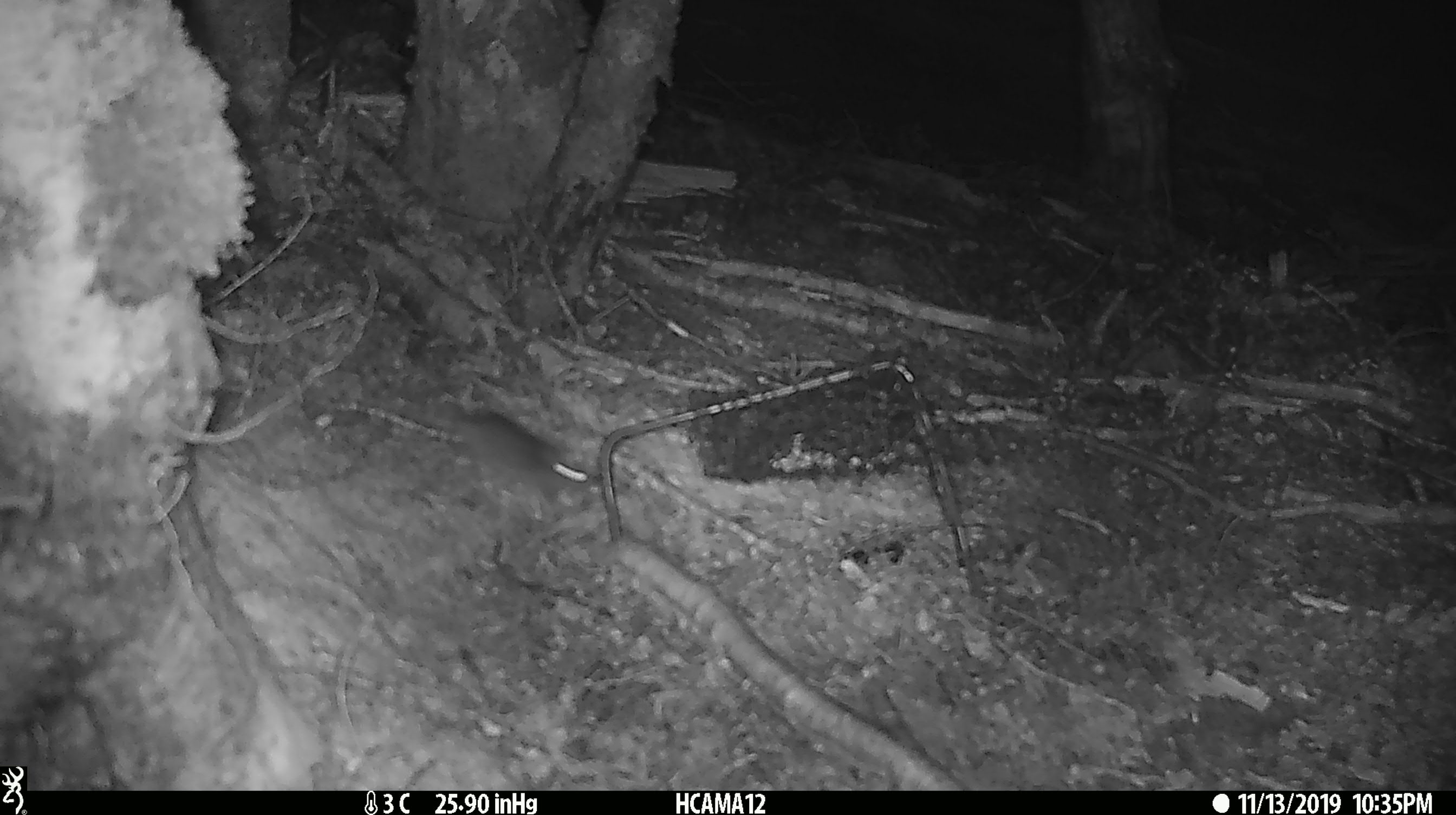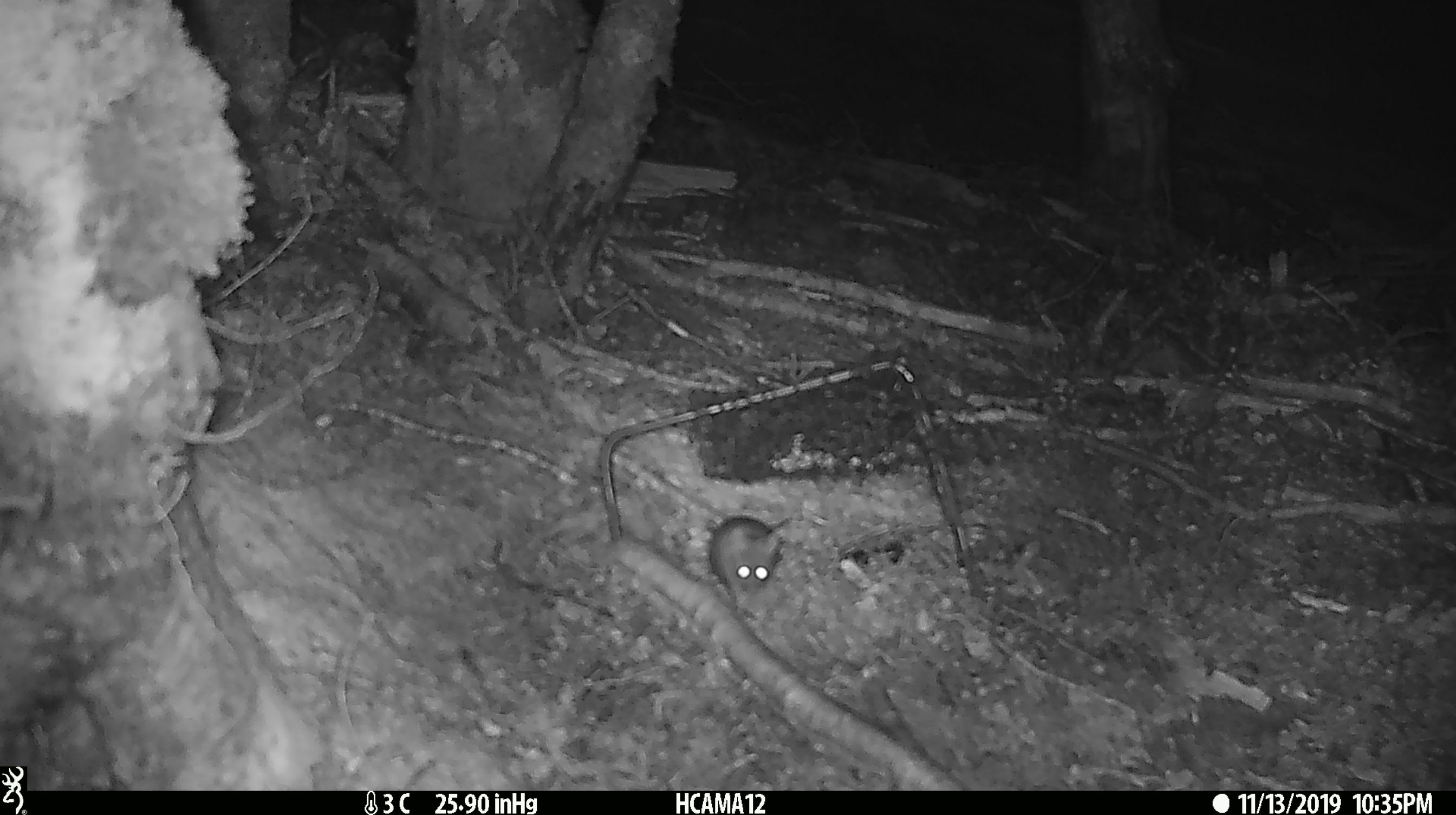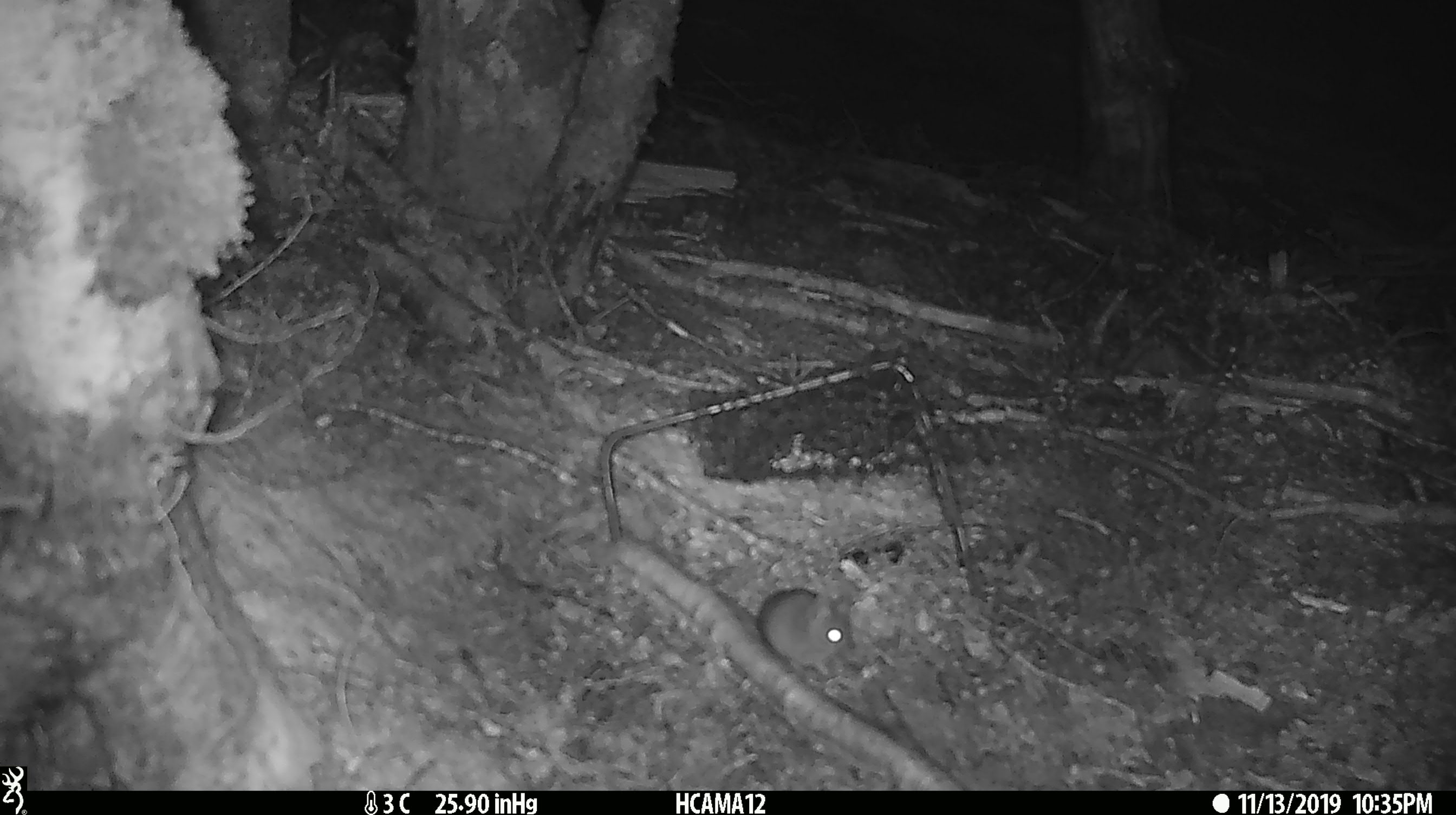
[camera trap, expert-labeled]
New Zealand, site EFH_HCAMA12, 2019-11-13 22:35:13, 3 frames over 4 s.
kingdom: Animalia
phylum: Chordata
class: Mammalia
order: Rodentia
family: Muridae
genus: Mus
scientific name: Mus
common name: mouse